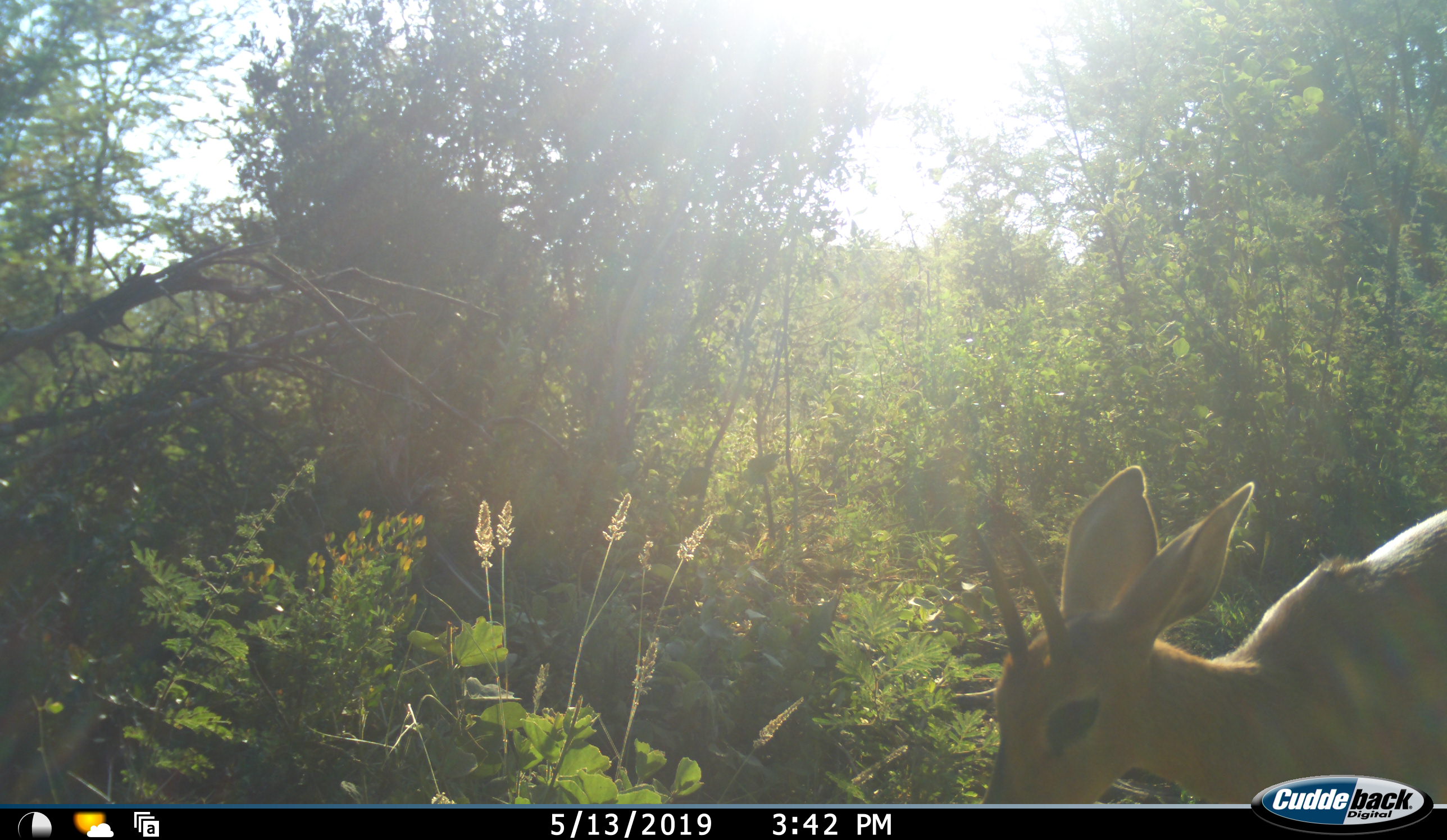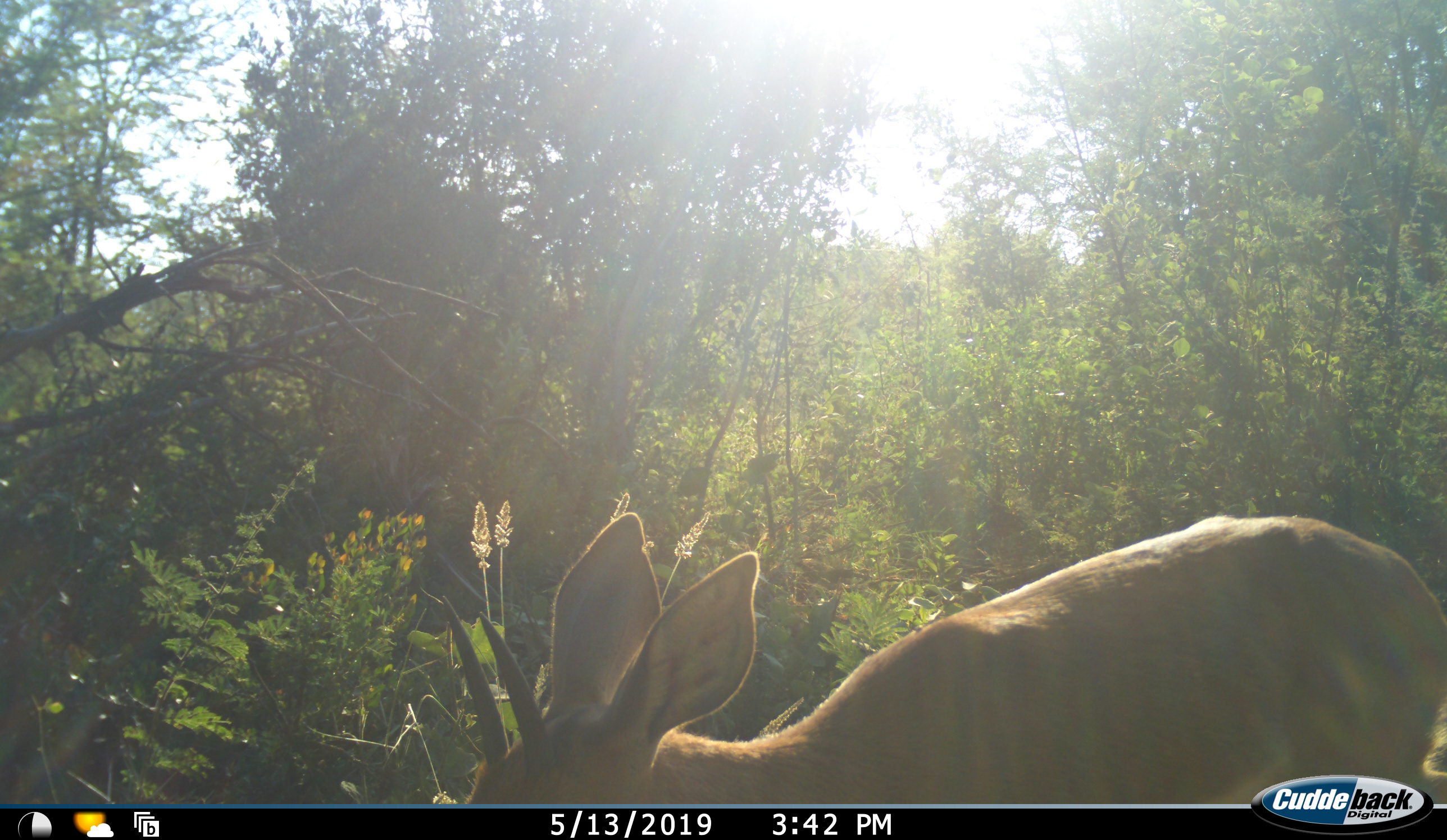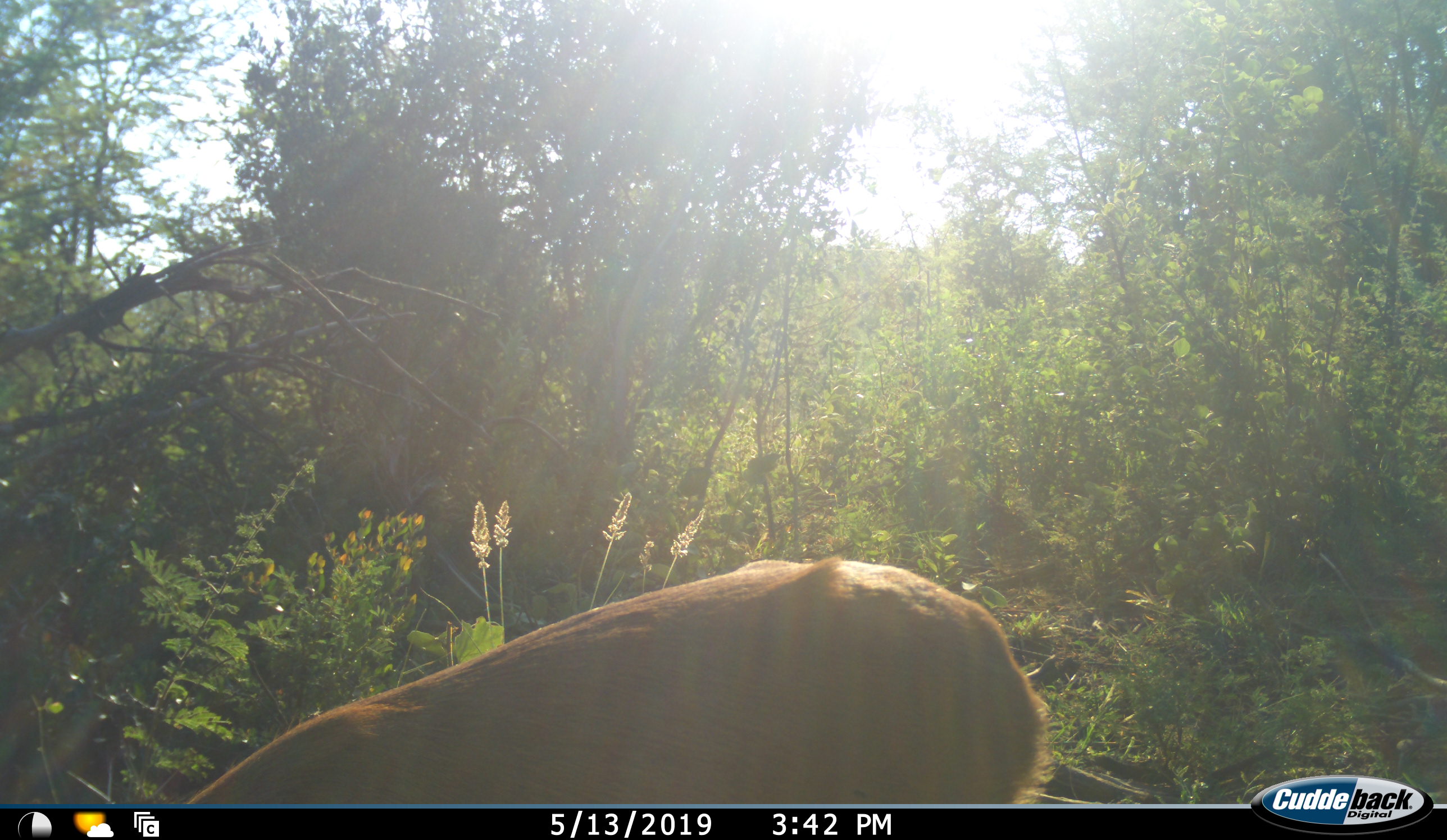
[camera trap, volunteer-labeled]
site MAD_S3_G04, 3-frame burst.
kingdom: Animalia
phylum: Chordata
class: Mammalia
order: Artiodactyla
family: Bovidae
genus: Sylvicapra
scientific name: Sylvicapra grimmia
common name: common duiker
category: duikercommongrey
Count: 1.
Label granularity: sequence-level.